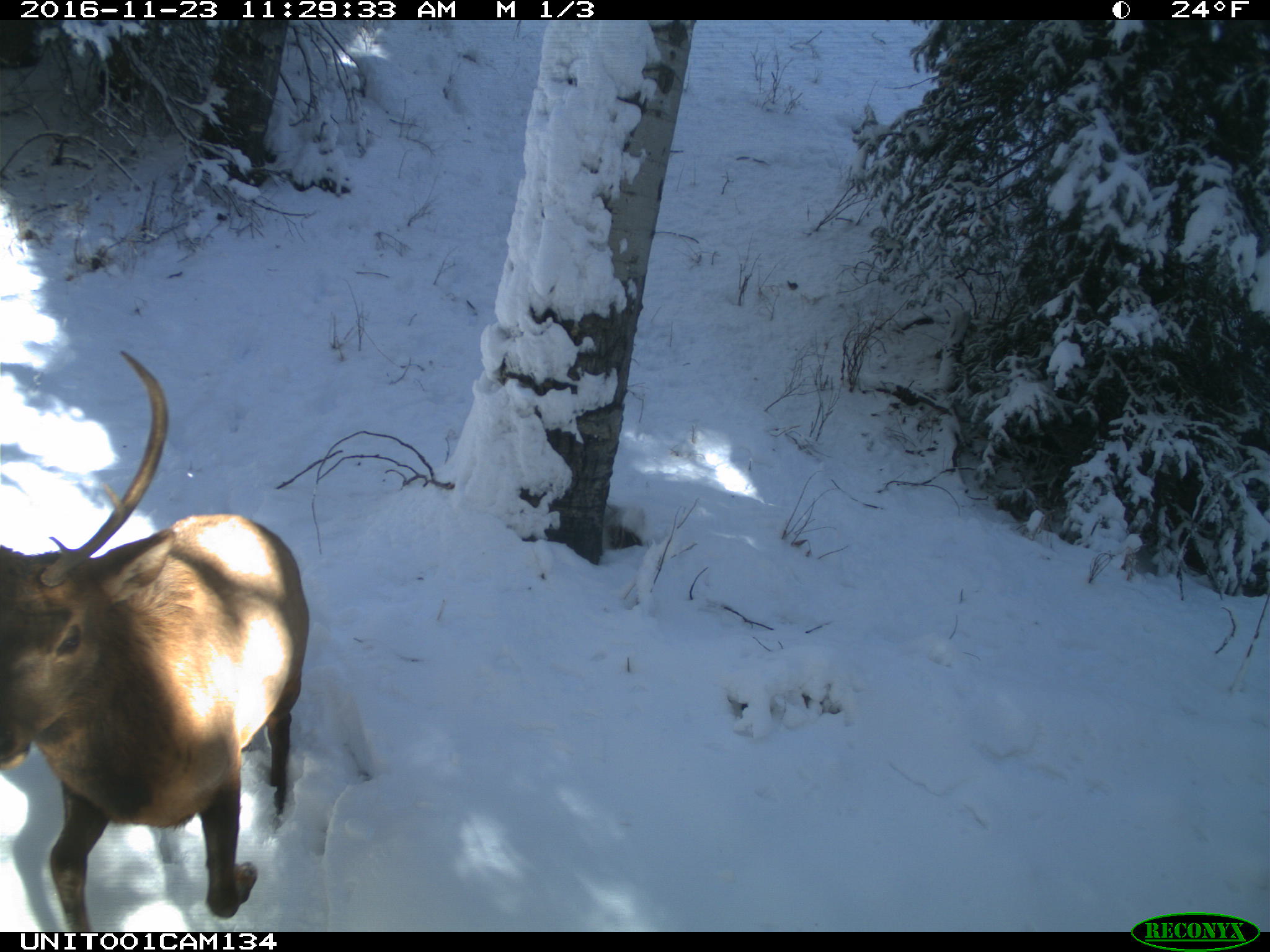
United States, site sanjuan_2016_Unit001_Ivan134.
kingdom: Animalia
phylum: Chordata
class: Mammalia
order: Artiodactyla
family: Cervidae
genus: Cervus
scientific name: Cervus elaphus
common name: red deer